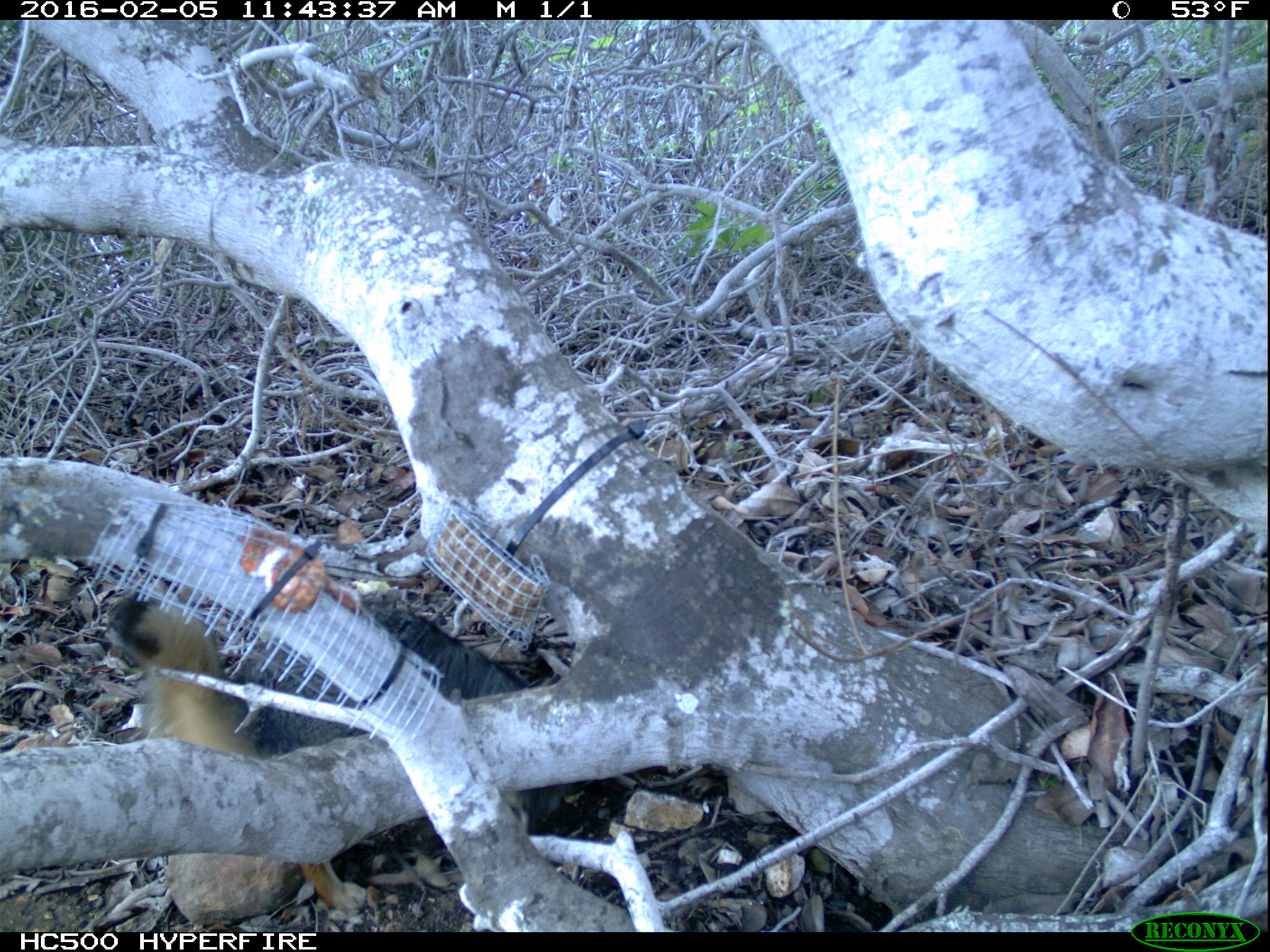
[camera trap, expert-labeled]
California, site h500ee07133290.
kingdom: Animalia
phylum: Chordata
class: Mammalia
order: Carnivora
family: Canidae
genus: Urocyon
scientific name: Urocyon littoralis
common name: island fox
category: fox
Fox (island fox) (Urocyon littoralis).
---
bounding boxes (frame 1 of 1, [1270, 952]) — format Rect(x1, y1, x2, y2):
fox: Rect(105, 576, 575, 913)